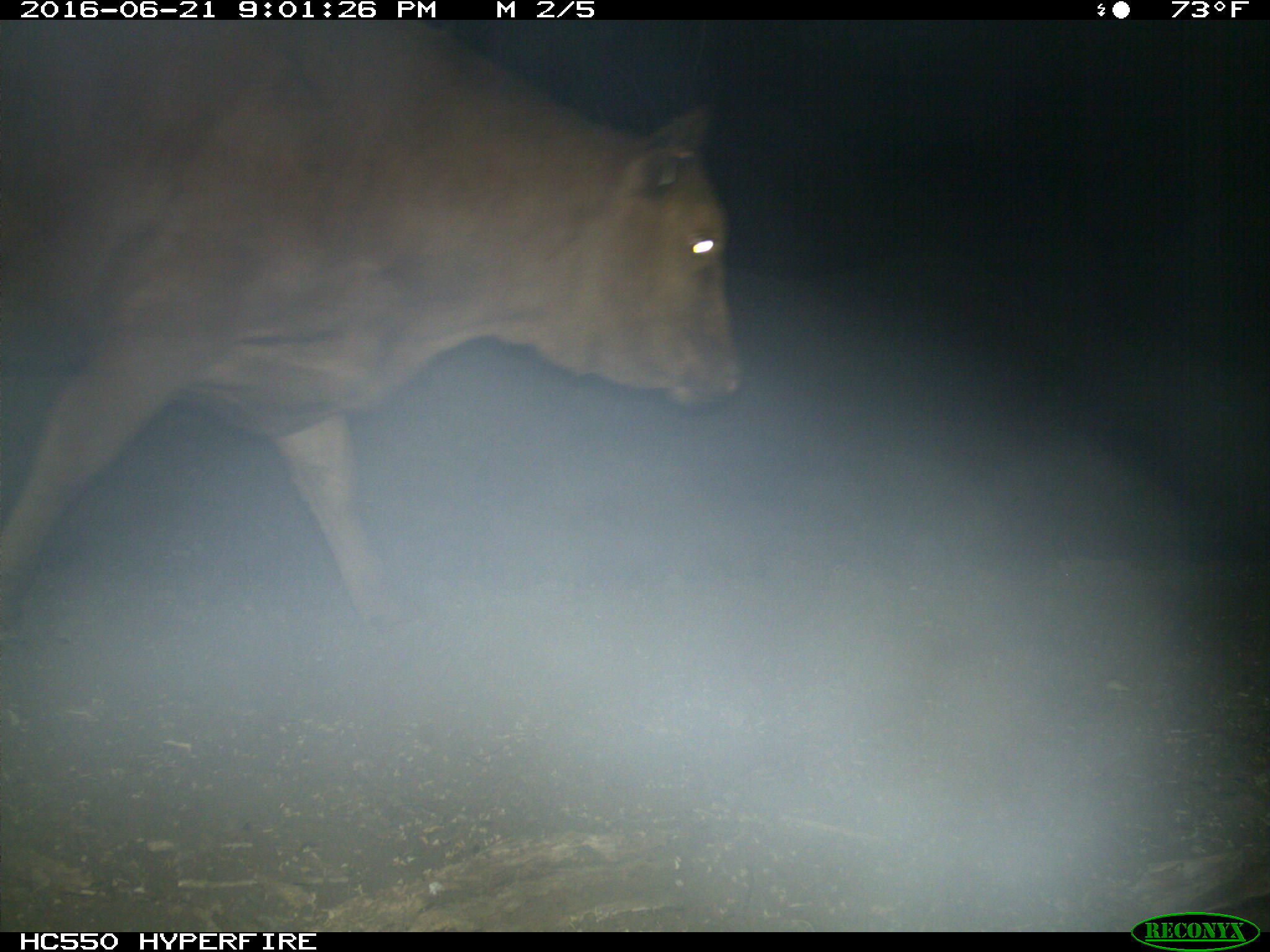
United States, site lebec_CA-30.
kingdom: Animalia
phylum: Chordata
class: Mammalia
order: Artiodactyla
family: Bovidae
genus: Bos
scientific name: Bos taurus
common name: domestic cow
Bos taurus (domestic cow).